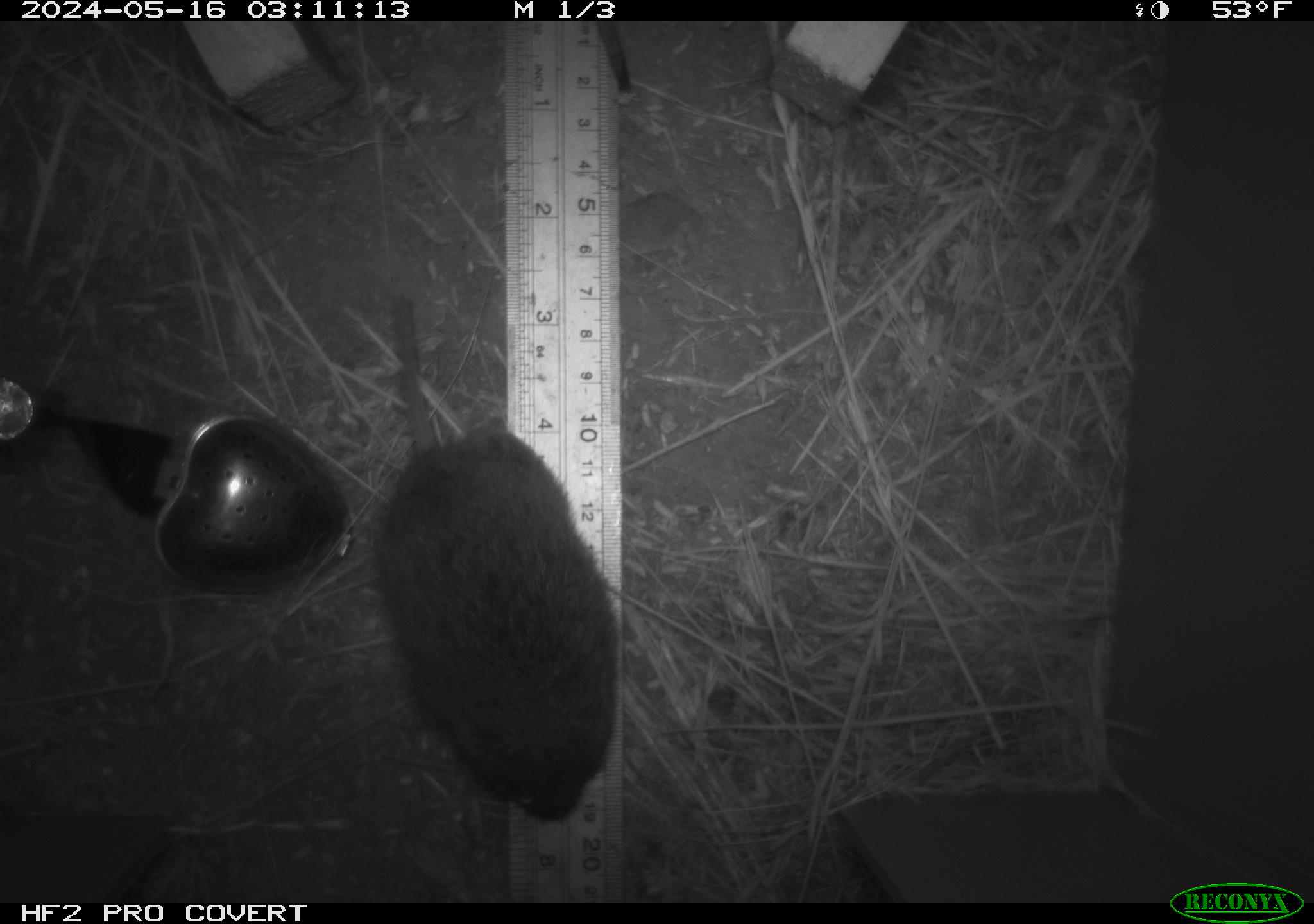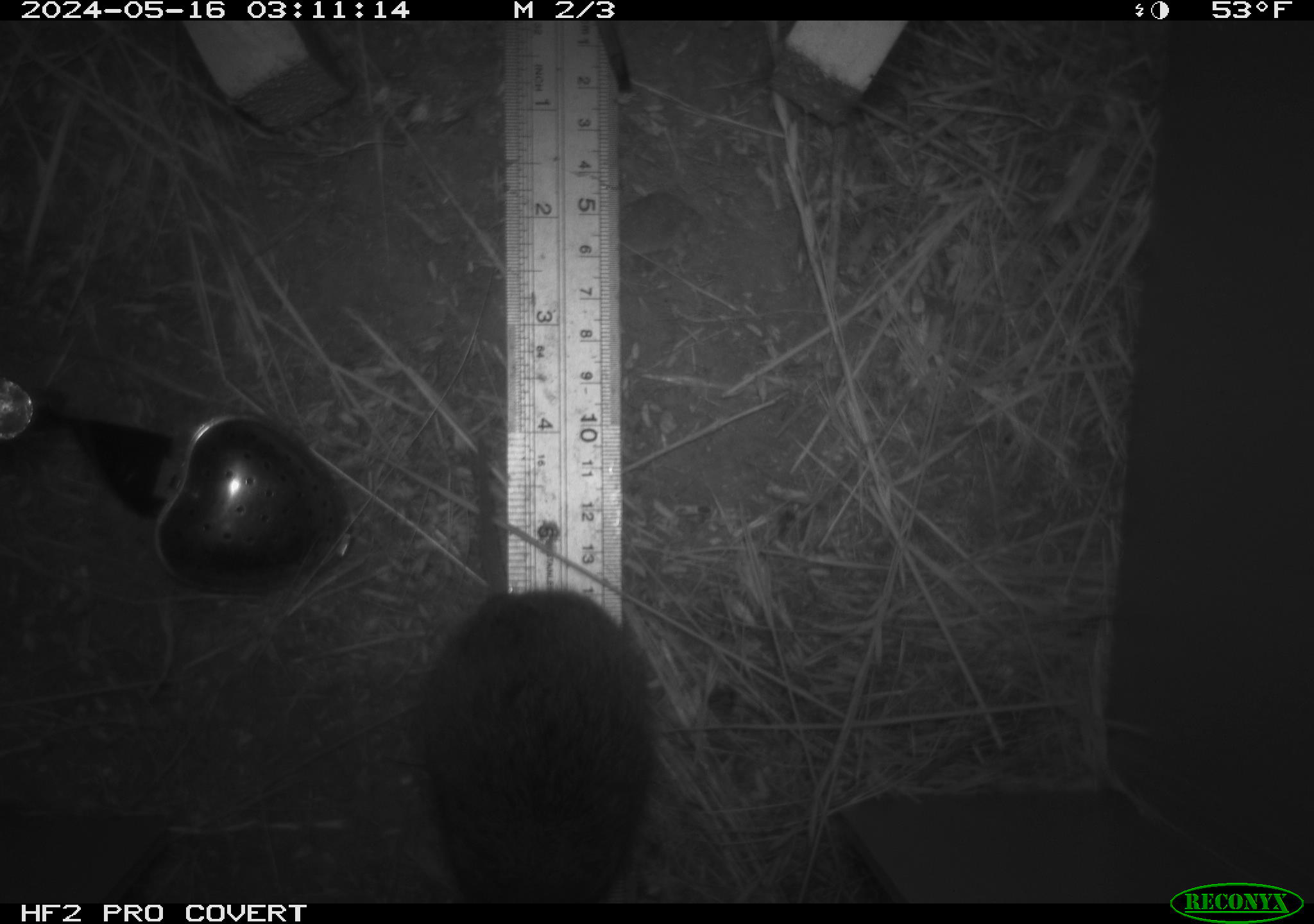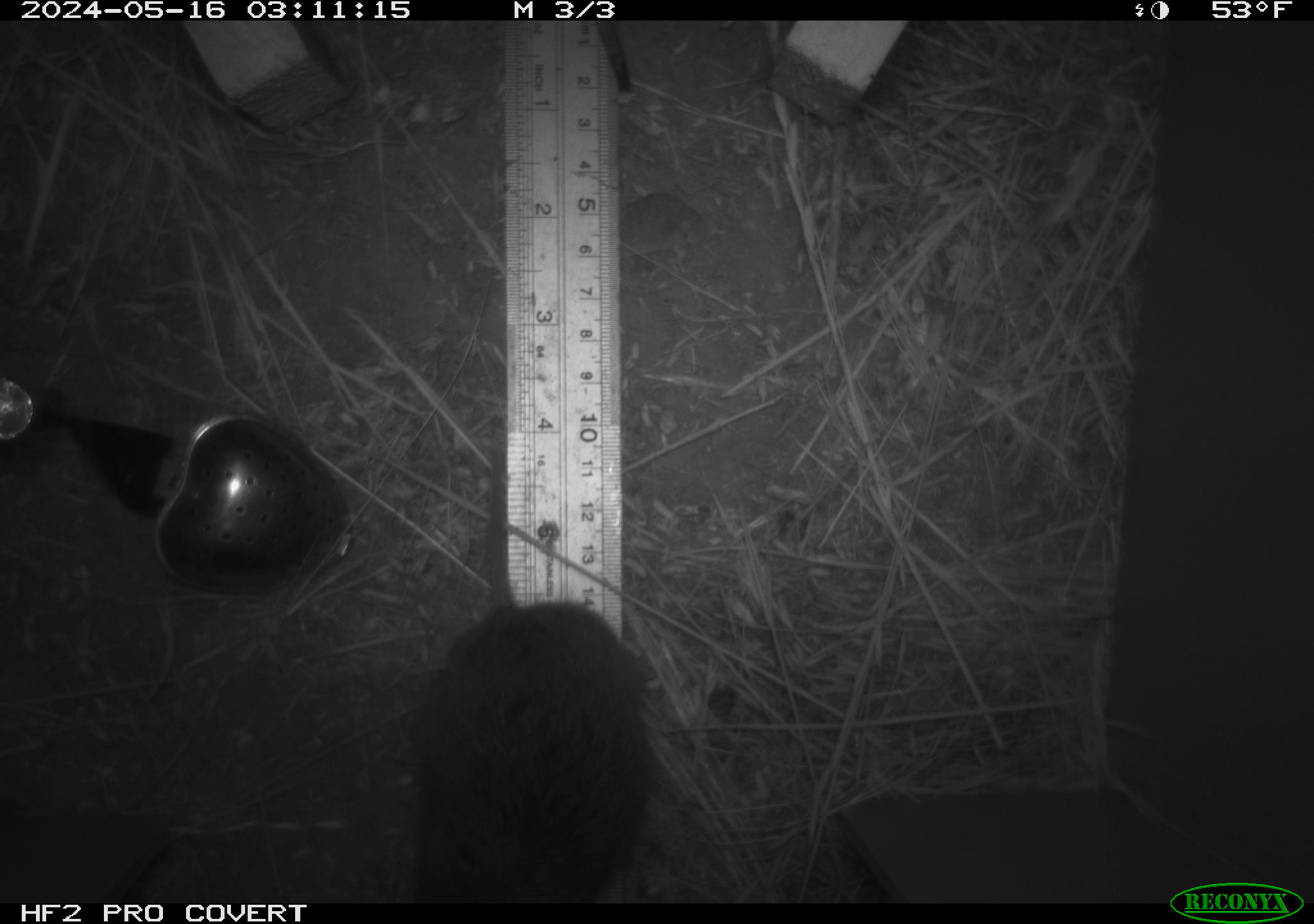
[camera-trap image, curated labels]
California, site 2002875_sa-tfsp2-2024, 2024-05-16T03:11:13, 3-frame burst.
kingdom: Animalia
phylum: Chordata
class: Mammalia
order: Rodentia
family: Cricetidae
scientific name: Arvicolinae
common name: voles, lemmings, and muskrats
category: arvicolinae subfamily